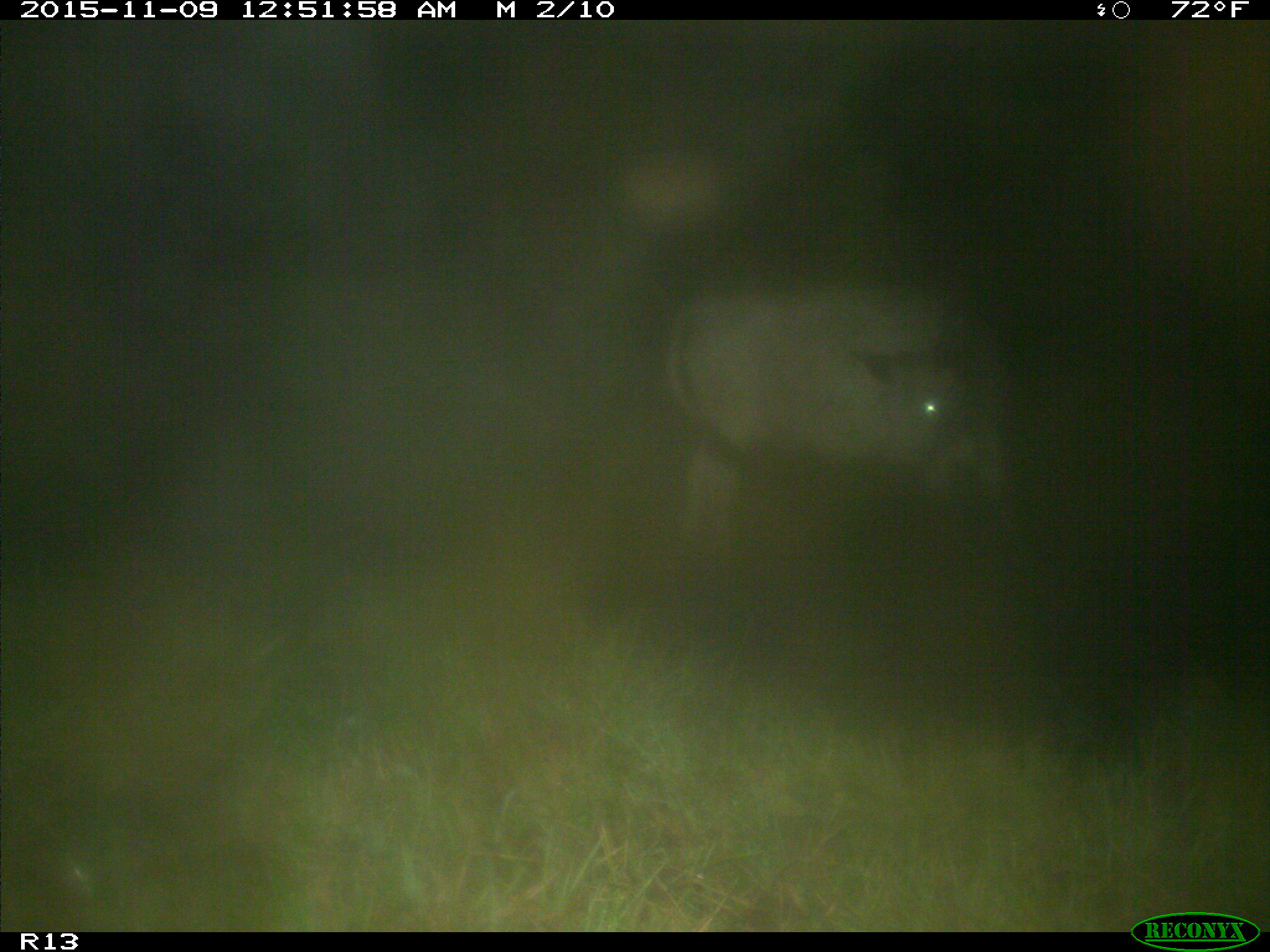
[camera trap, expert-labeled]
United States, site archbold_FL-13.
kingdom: Animalia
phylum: Chordata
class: Mammalia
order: Artiodactyla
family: Bovidae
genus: Bos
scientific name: Bos taurus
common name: domestic cow